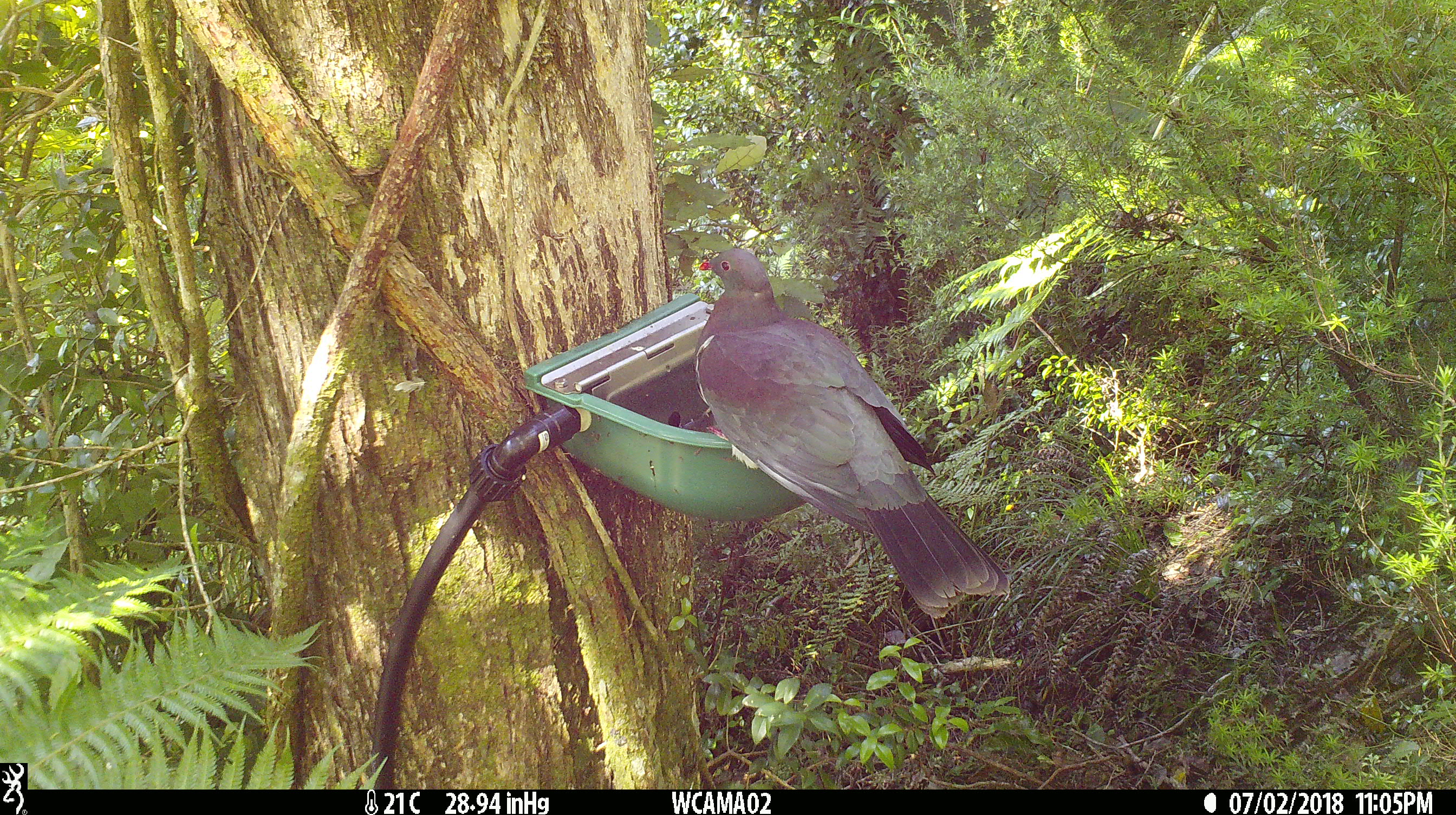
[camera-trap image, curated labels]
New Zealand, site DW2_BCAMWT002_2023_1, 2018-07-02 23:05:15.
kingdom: Animalia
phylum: Chordata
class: Aves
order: Columbiformes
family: Columbidae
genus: Hemiphaga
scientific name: Hemiphaga novaeseelandiae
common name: new zealand pigeon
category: kereru